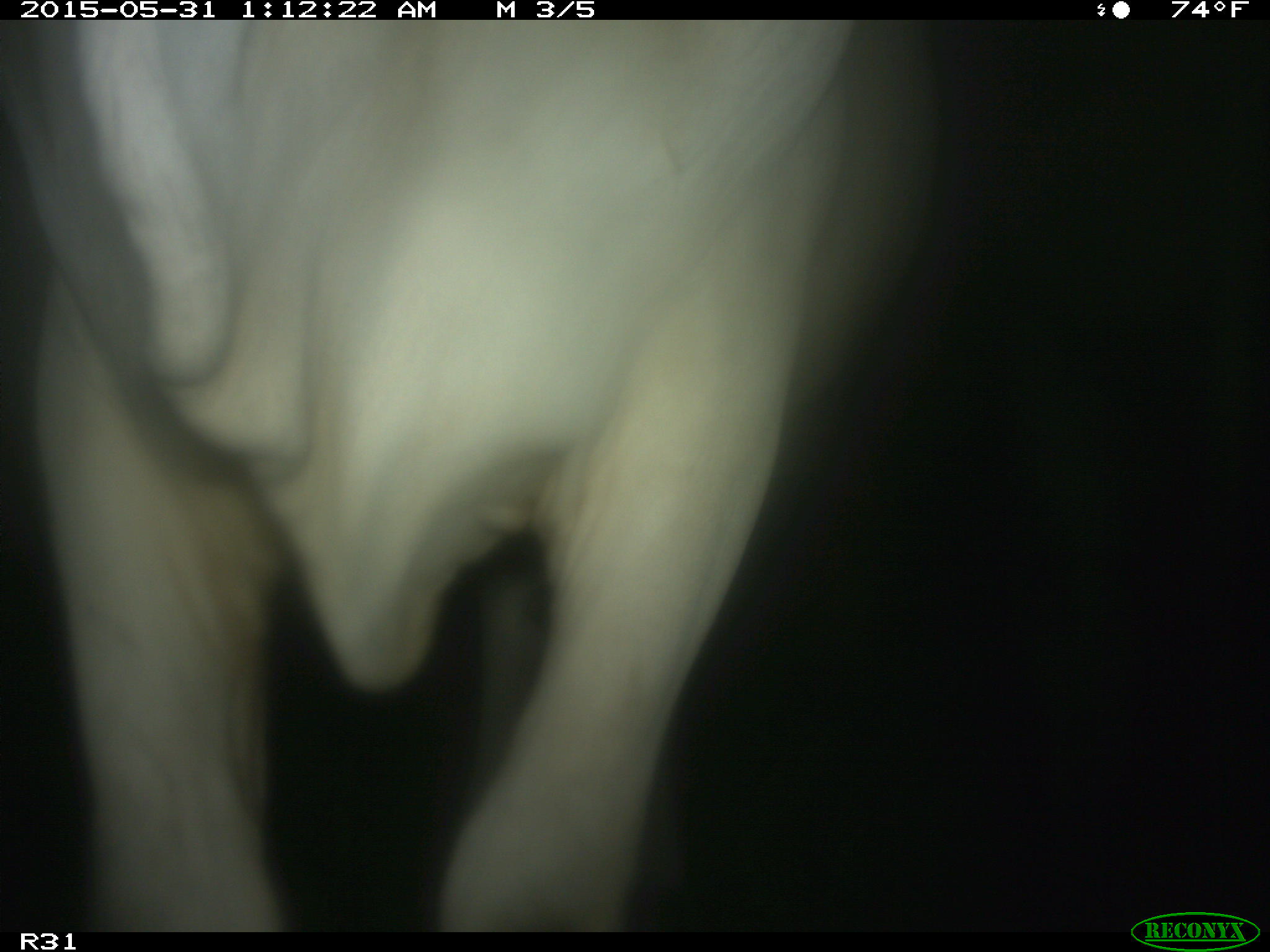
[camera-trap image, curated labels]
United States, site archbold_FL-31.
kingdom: Animalia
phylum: Chordata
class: Mammalia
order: Artiodactyla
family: Bovidae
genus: Bos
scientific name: Bos taurus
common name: domestic cow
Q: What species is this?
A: Bos taurus (domestic cow).